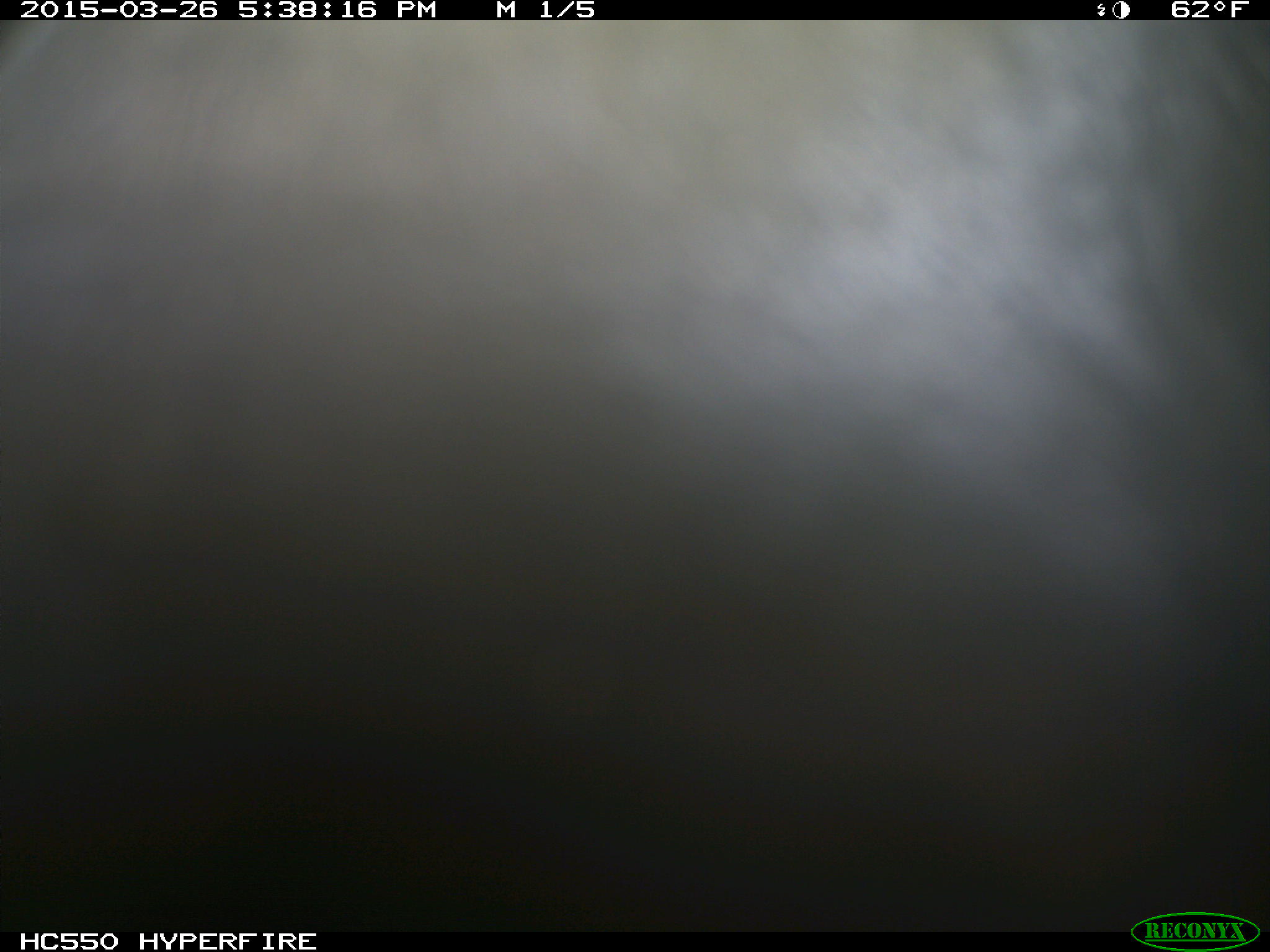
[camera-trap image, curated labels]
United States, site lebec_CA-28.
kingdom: Animalia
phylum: Chordata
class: Mammalia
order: Artiodactyla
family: Bovidae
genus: Bos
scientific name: Bos taurus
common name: domestic cow